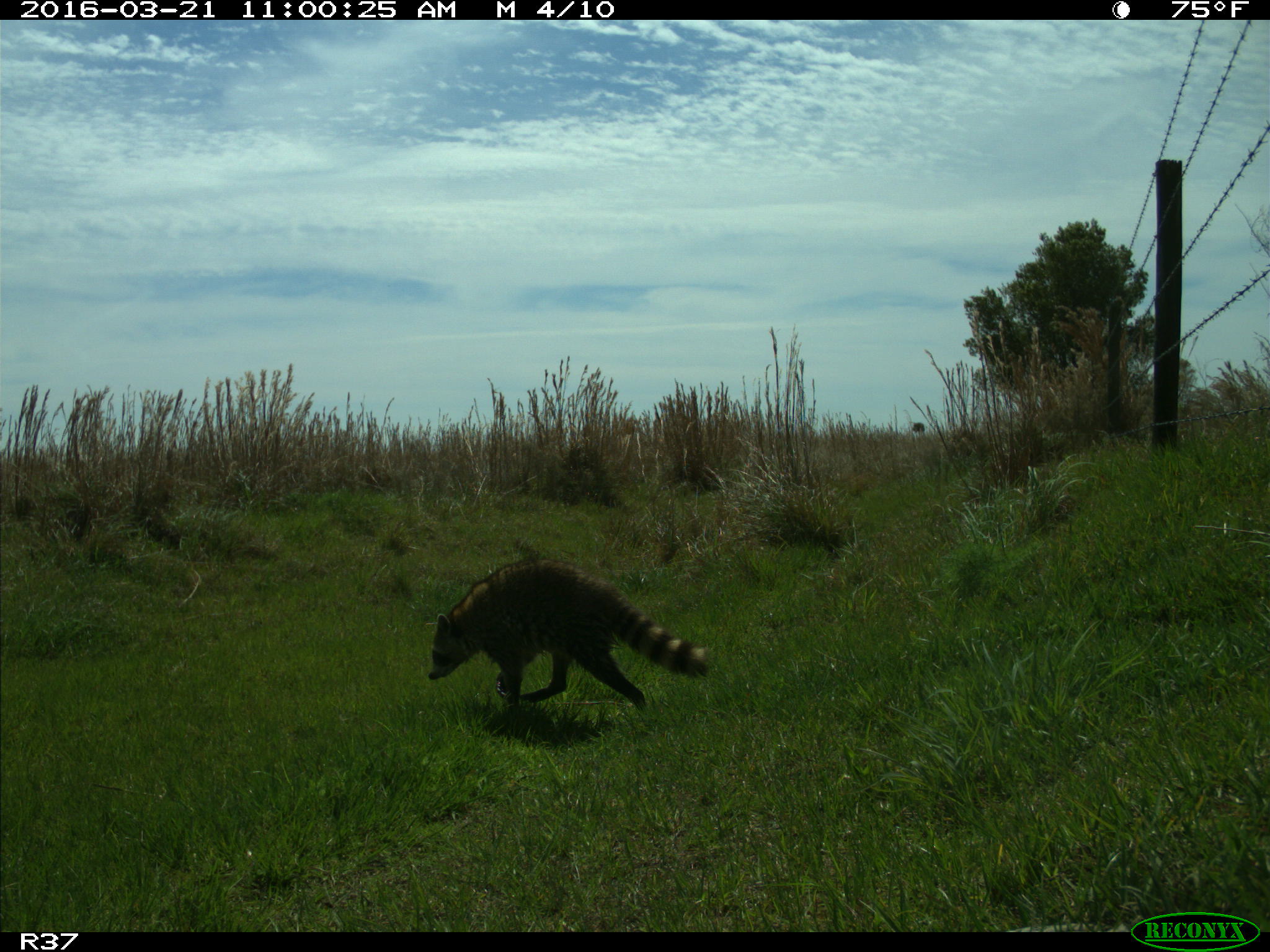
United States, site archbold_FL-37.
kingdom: Animalia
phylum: Chordata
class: Mammalia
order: Carnivora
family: Procyonidae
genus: Procyon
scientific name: Procyon lotor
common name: common raccoon